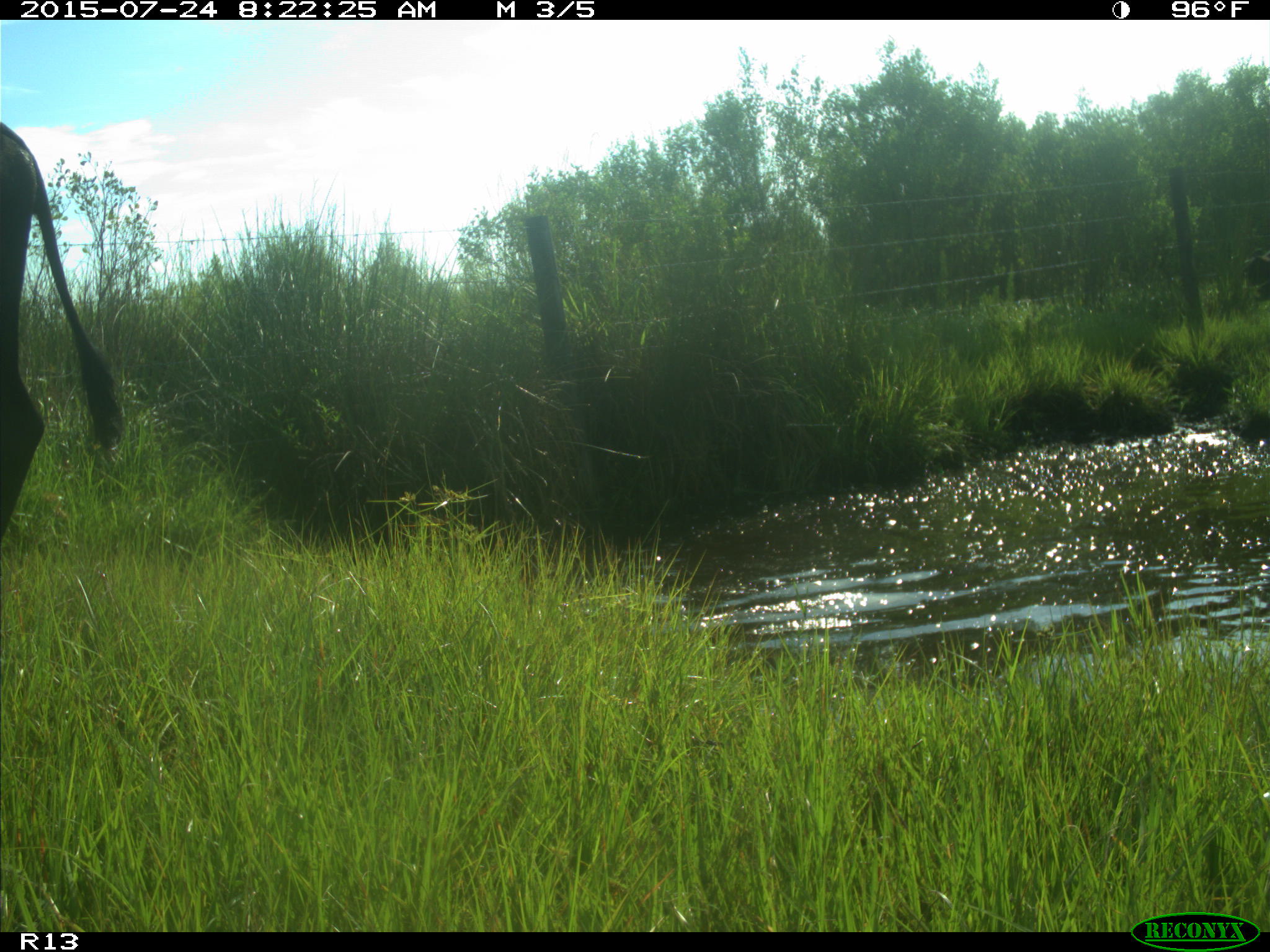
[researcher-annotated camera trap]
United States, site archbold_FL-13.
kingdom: Animalia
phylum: Chordata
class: Mammalia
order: Artiodactyla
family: Bovidae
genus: Bos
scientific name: Bos taurus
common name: domestic cow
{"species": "Bos taurus (domestic cow)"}